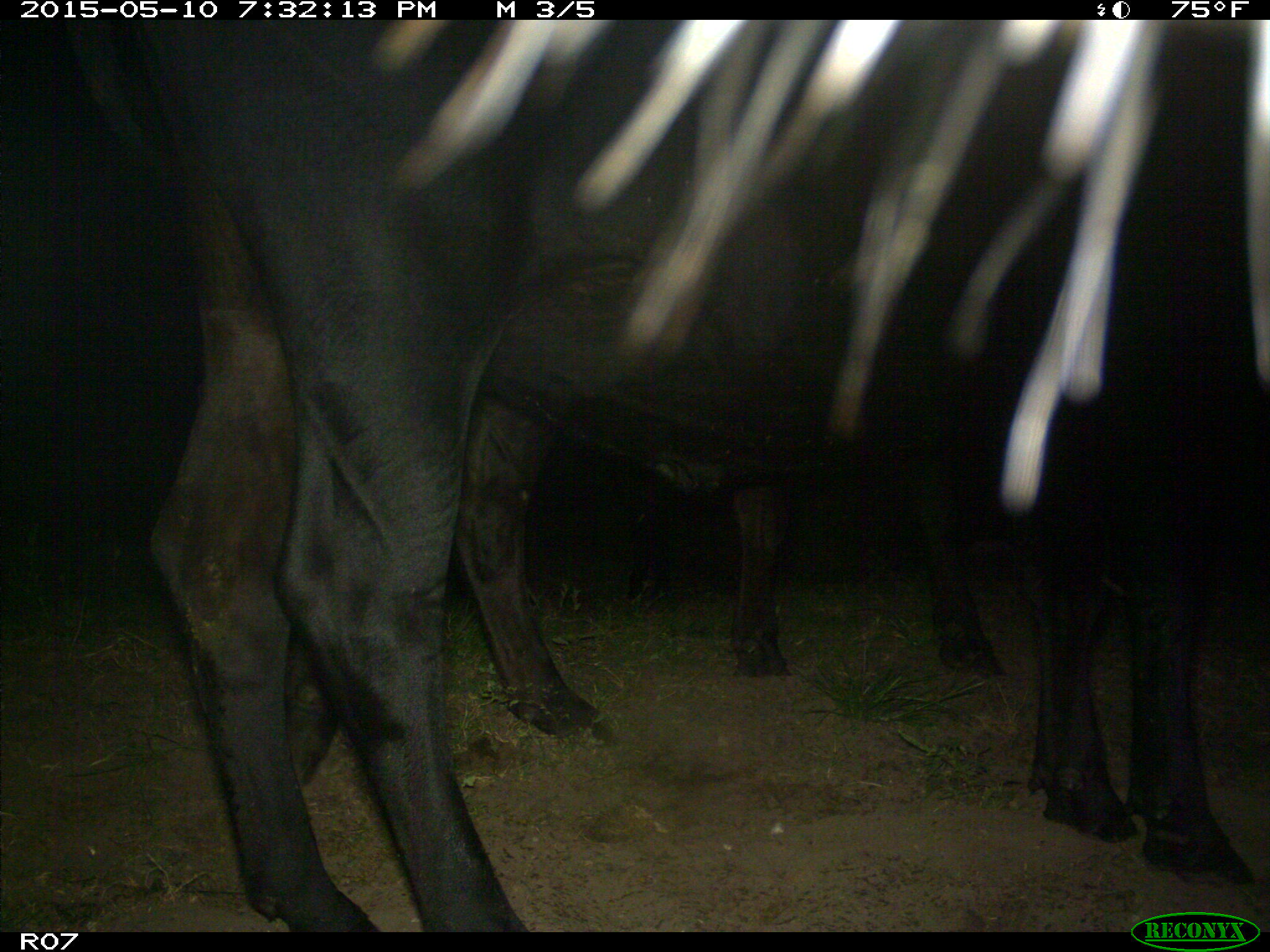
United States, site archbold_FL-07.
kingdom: Animalia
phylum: Chordata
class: Mammalia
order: Artiodactyla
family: Bovidae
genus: Bos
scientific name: Bos taurus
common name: domestic cow